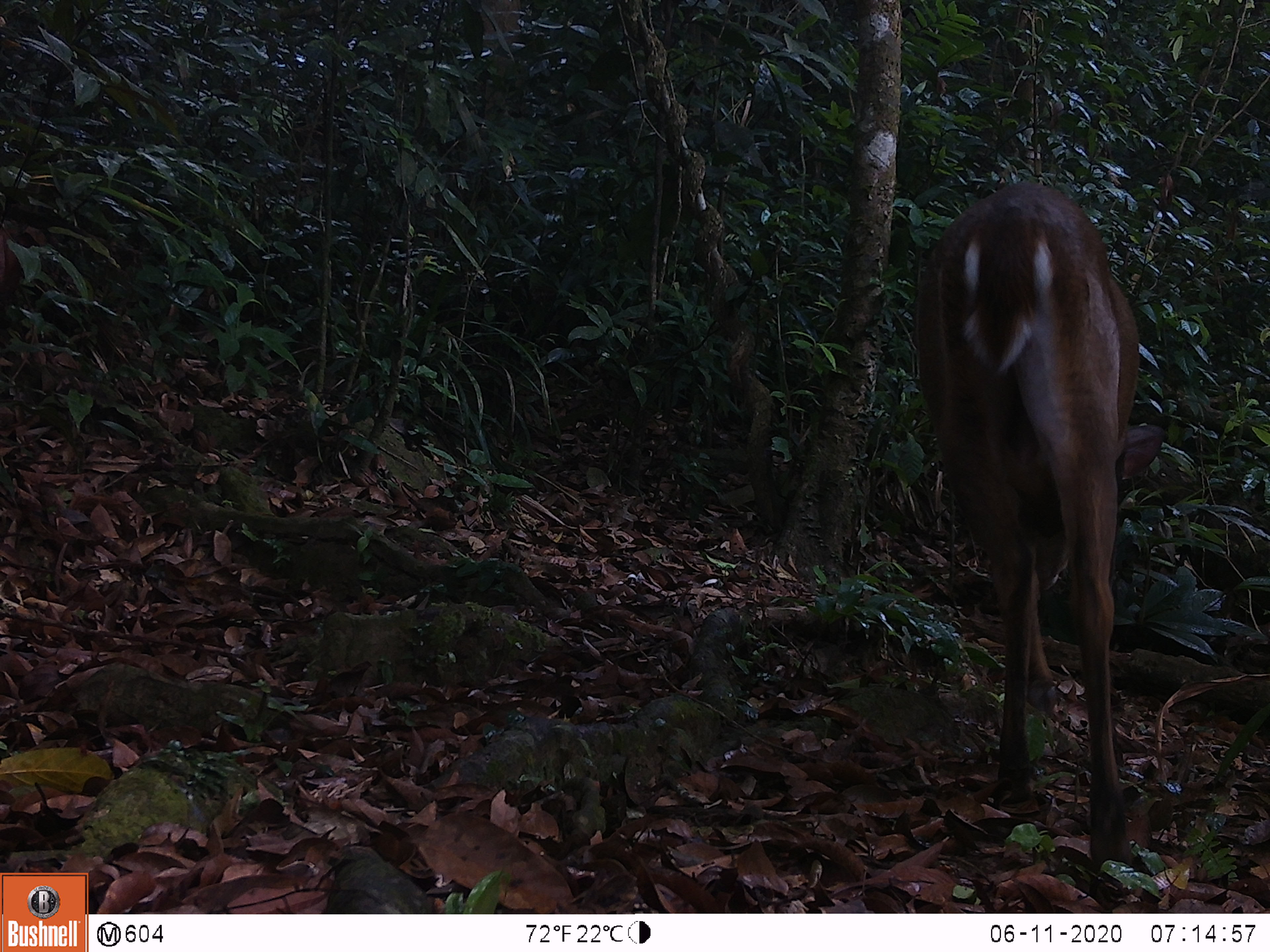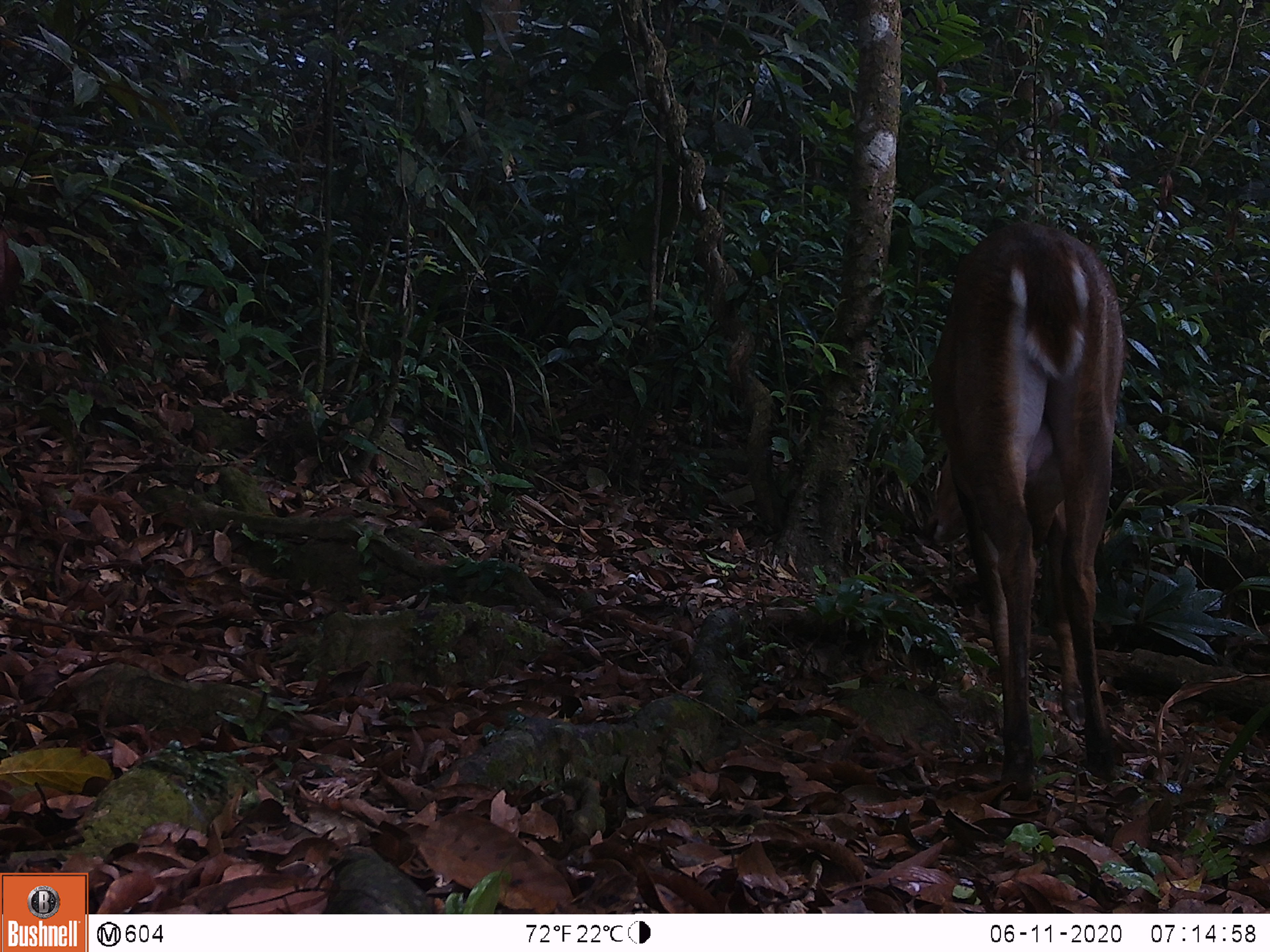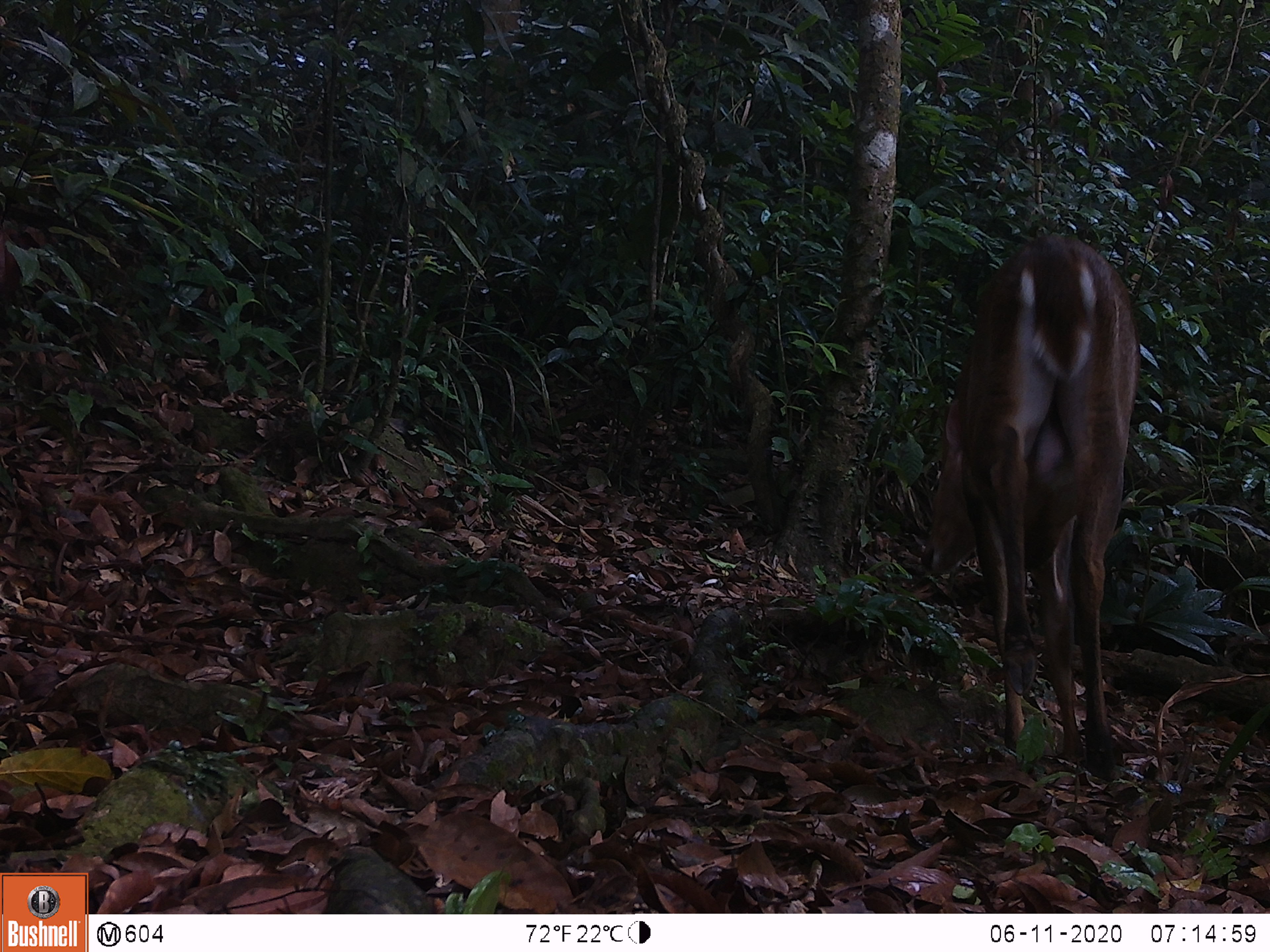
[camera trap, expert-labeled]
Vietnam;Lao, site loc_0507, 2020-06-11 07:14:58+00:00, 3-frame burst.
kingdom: Animalia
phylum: Chordata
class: Mammalia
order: Artiodactyla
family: Cervidae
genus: Muntiacus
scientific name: Muntiacus vuquangensis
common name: large-antlered muntjac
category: large antlered muntjac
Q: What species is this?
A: Large antlered muntjac (large-antlered muntjac) (Muntiacus vuquangensis).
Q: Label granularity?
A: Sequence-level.